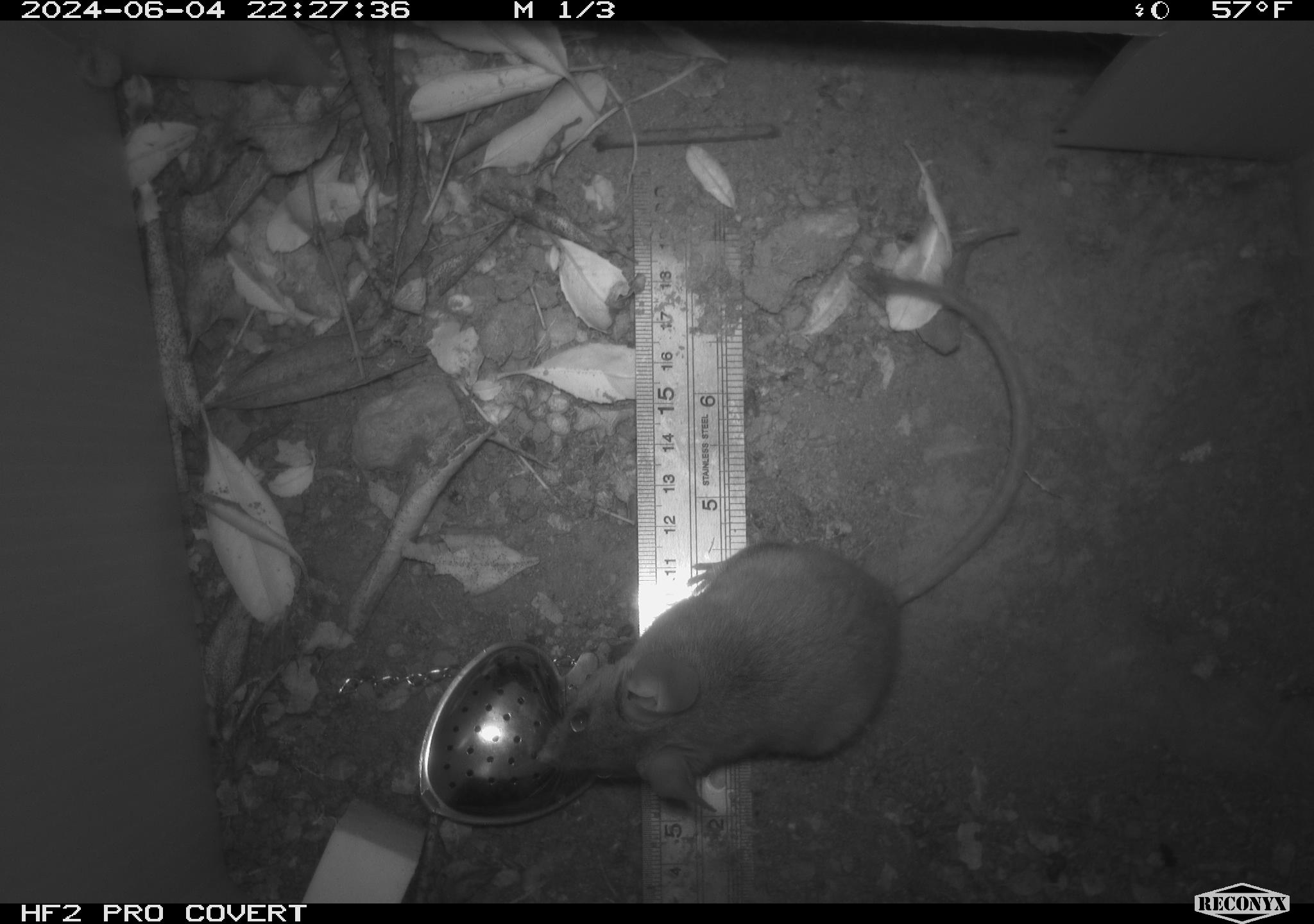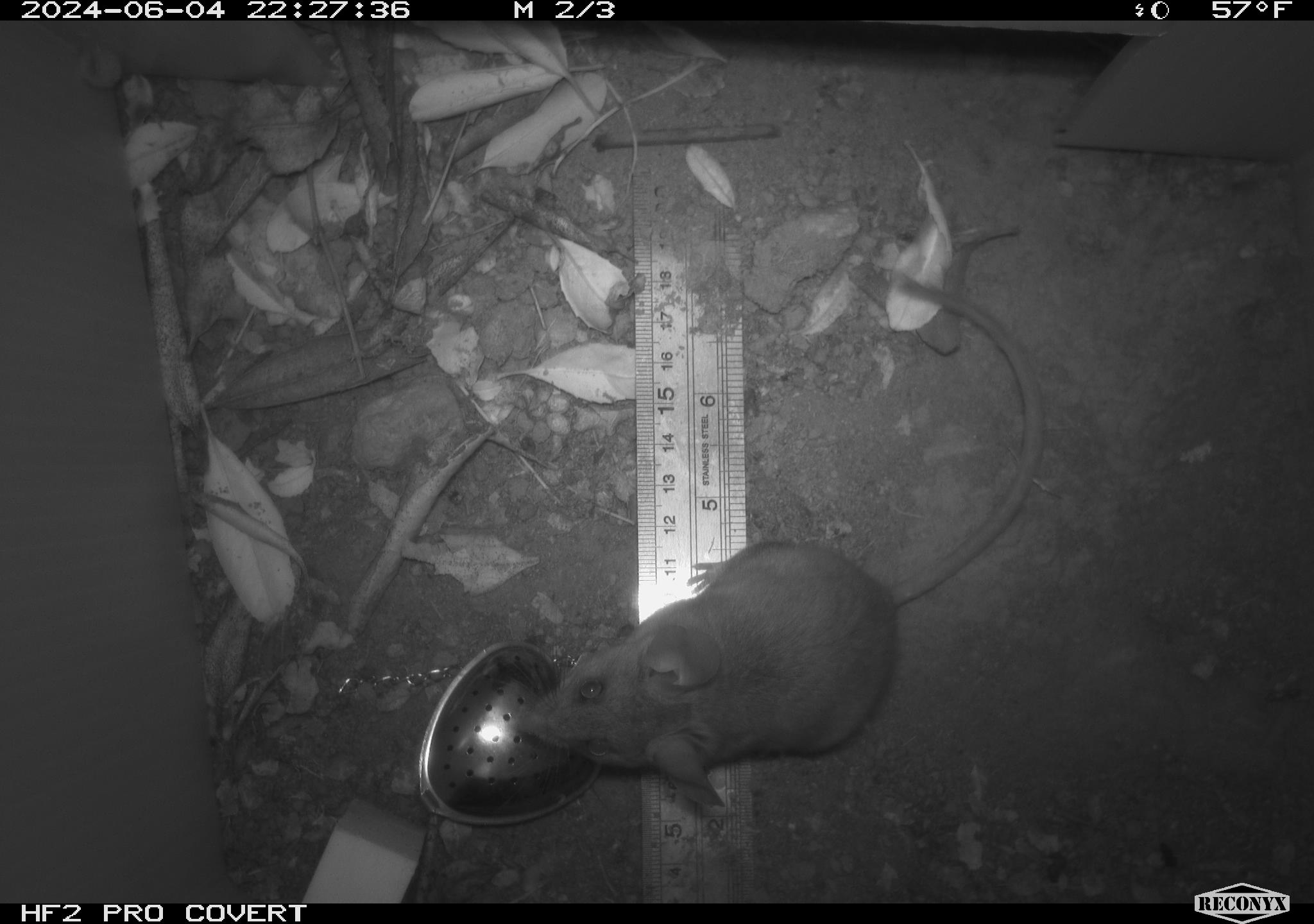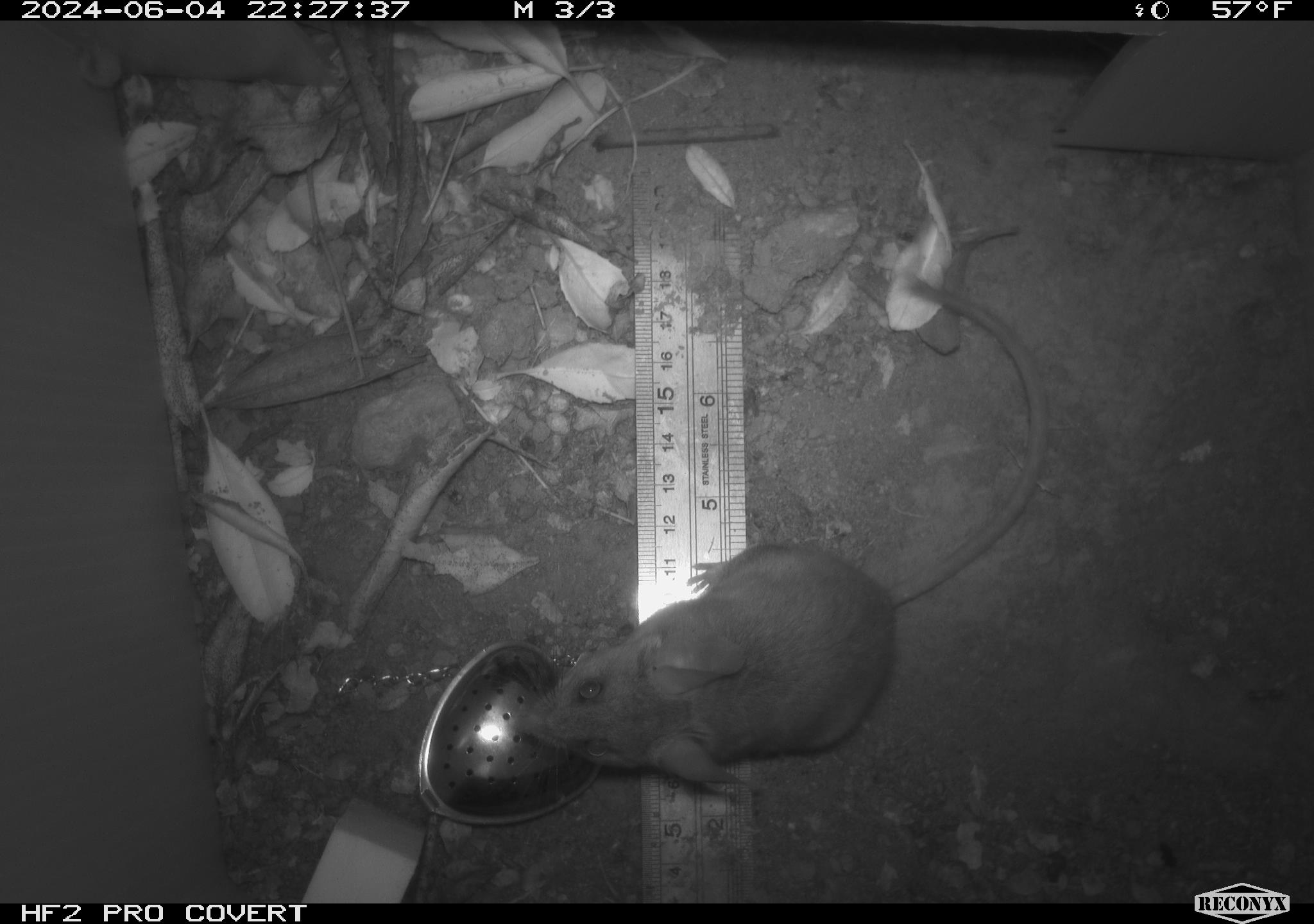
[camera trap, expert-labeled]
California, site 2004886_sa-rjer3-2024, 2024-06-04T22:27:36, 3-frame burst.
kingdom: Animalia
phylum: Chordata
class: Mammalia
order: Rodentia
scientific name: Rodentia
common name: mouse species